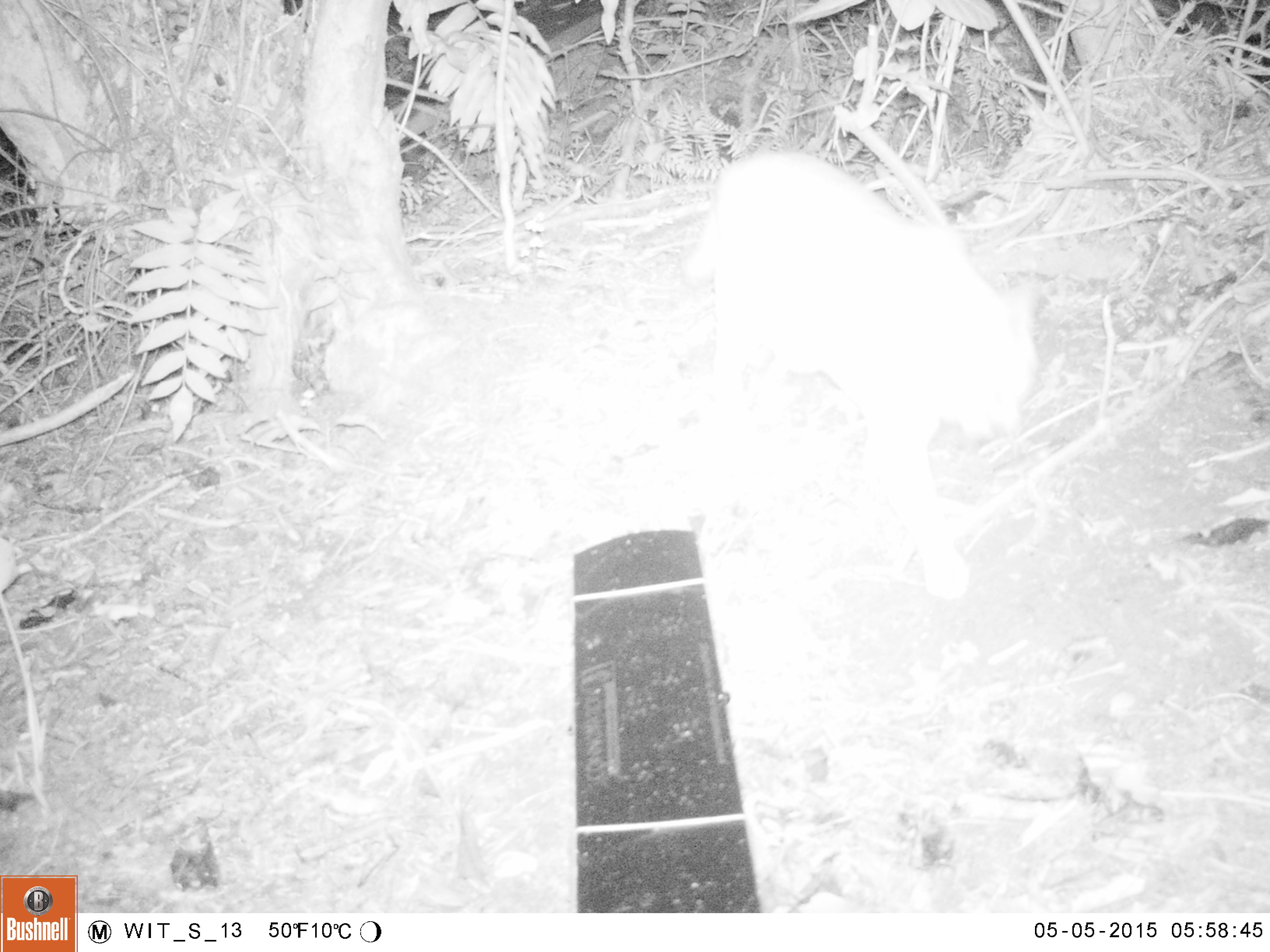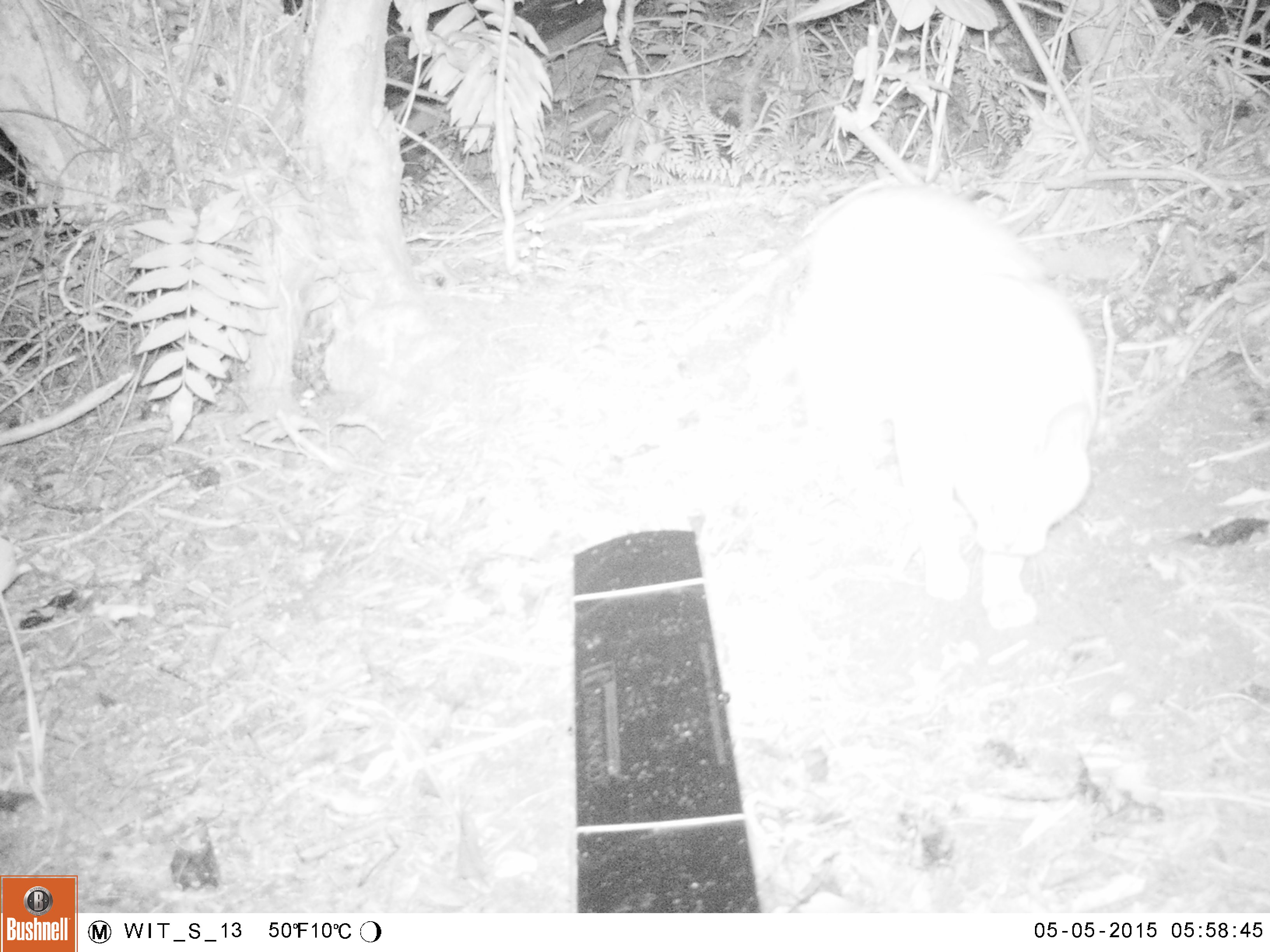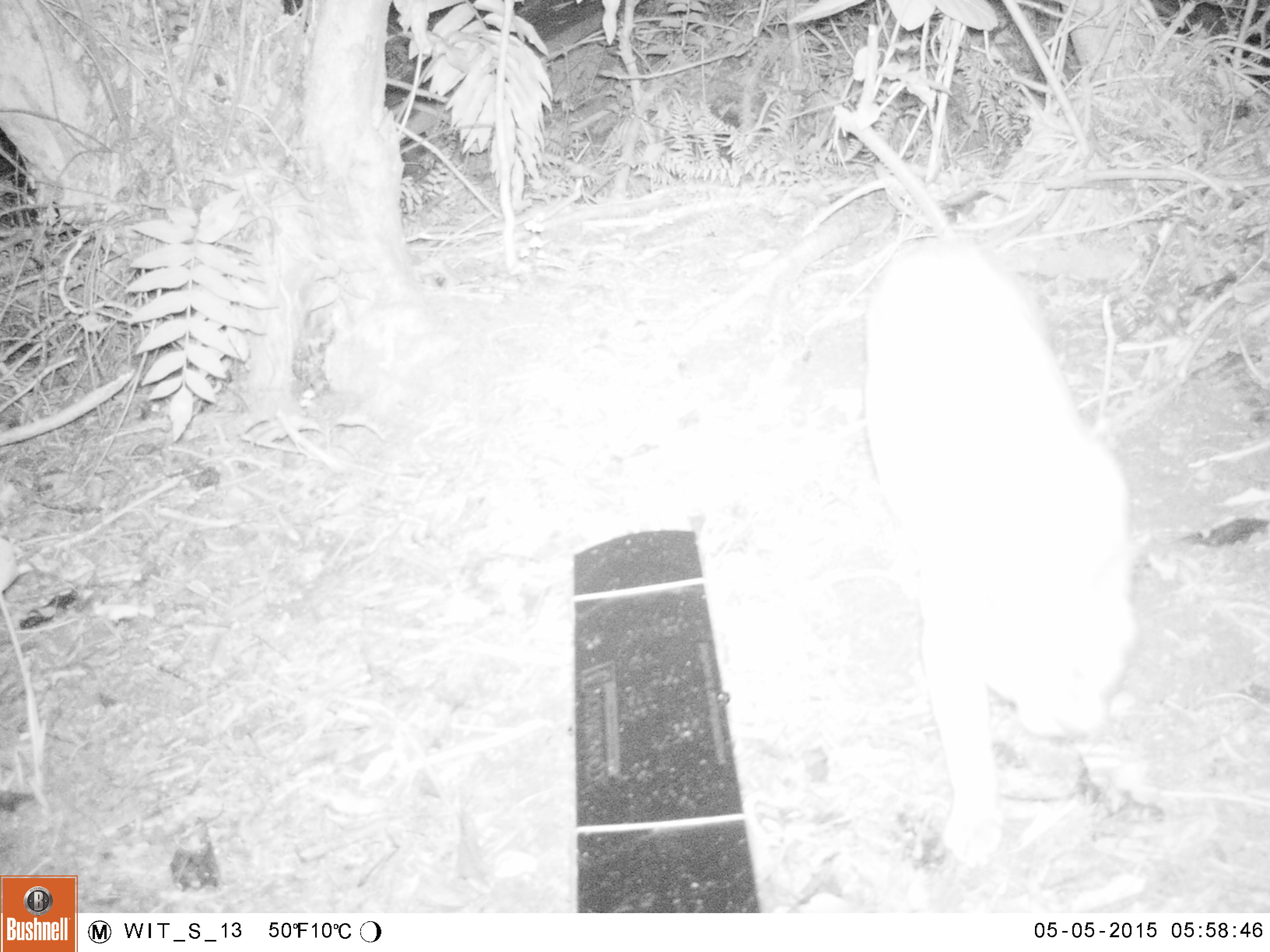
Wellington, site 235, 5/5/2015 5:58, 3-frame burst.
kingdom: Animalia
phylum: Chordata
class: Mammalia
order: Carnivora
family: Felidae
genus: Felis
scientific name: Felis catus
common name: cat